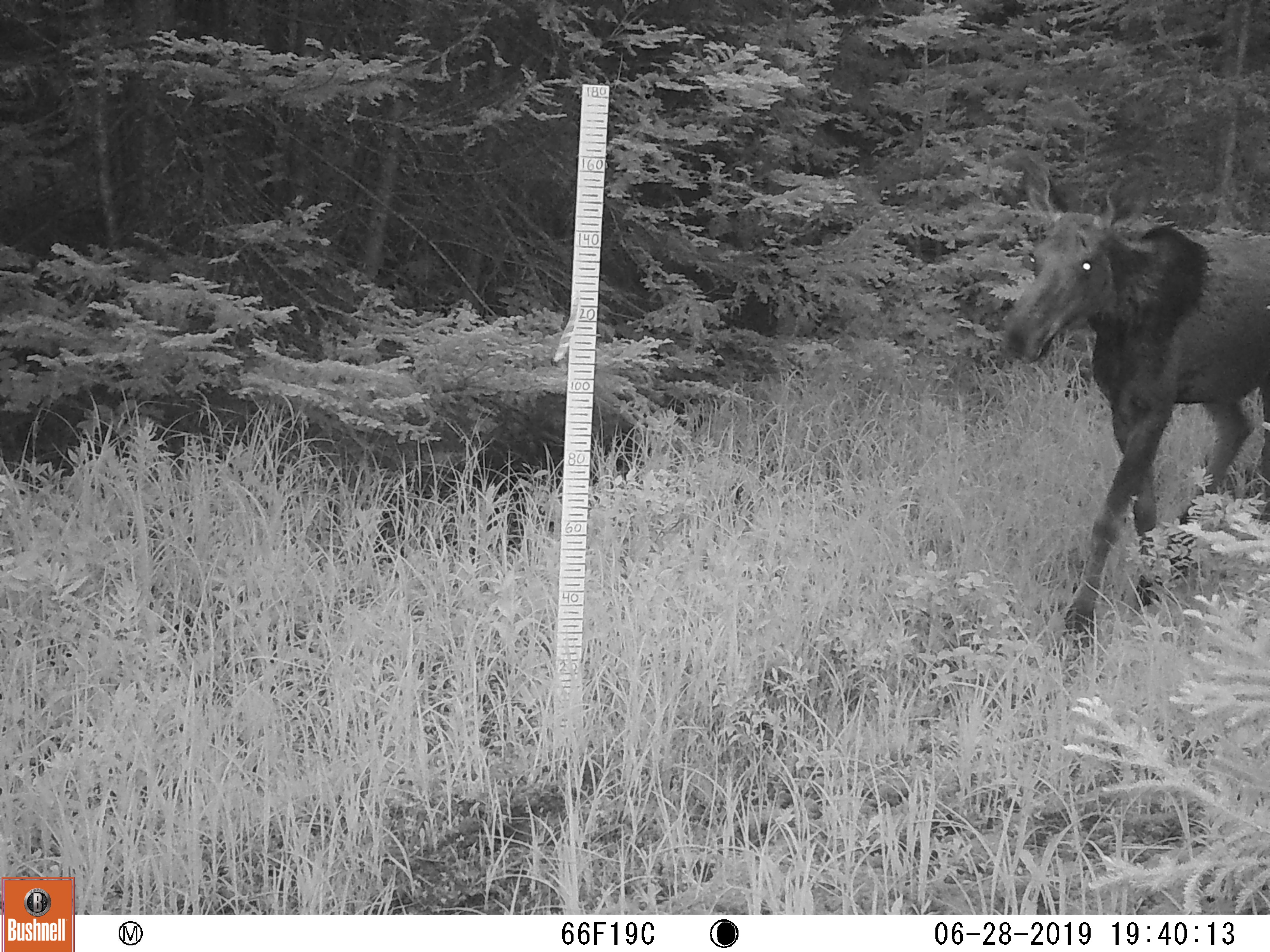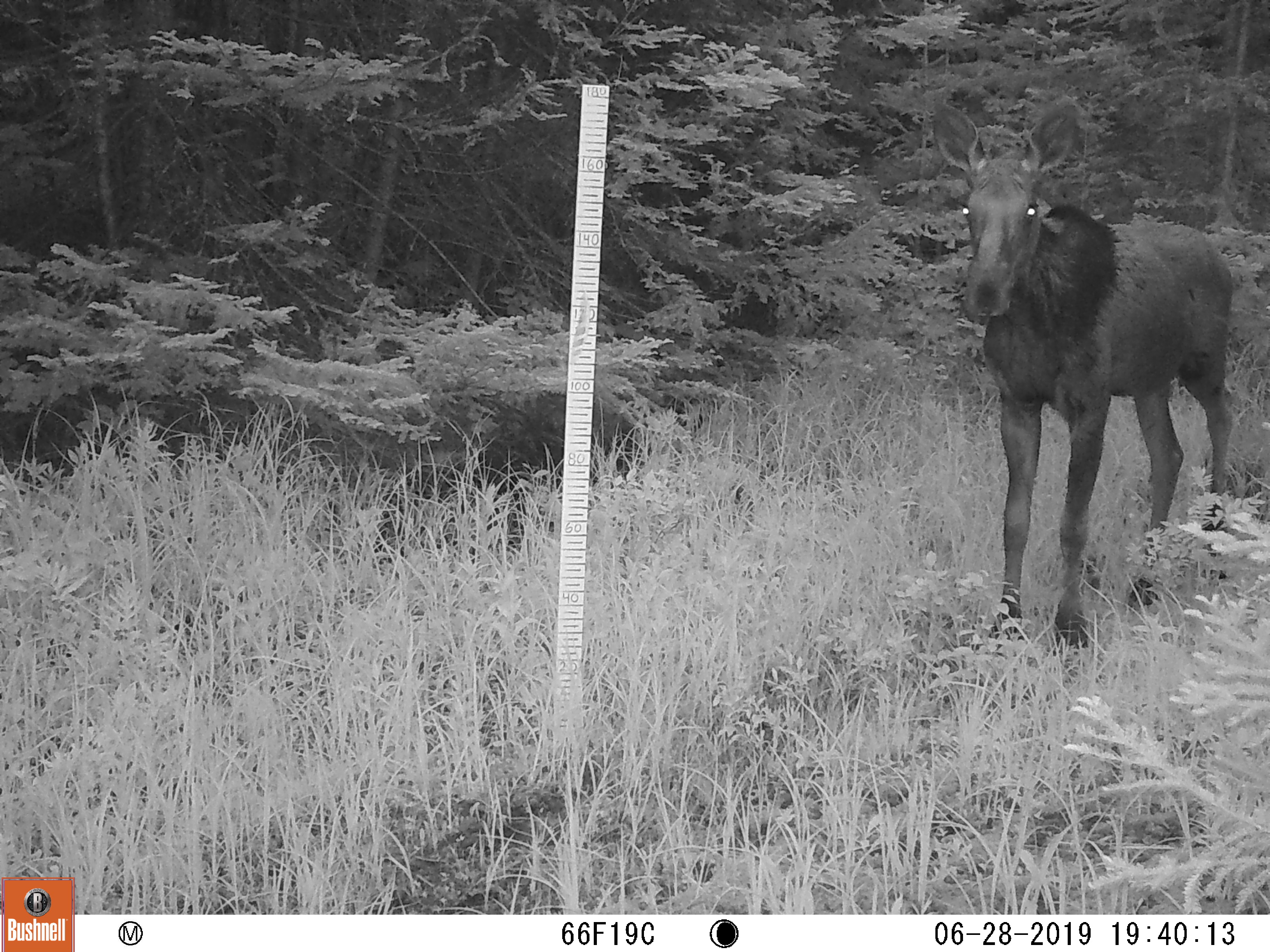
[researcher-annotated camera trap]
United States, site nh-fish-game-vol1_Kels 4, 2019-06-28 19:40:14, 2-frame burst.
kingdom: Animalia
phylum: Chordata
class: Mammalia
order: Artiodactyla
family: Cervidae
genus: Alces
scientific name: Alces alces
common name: moose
Moose (Alces alces).